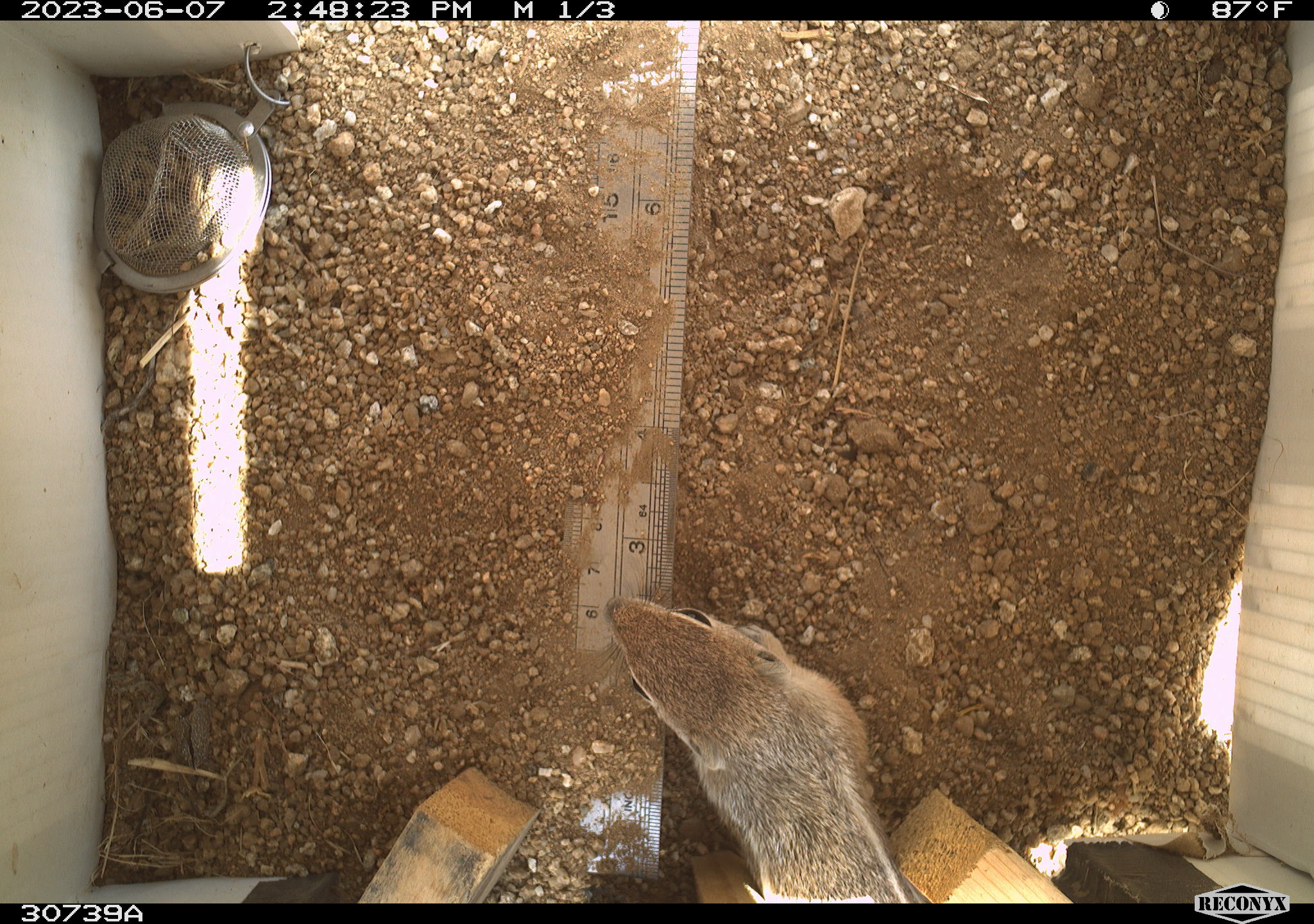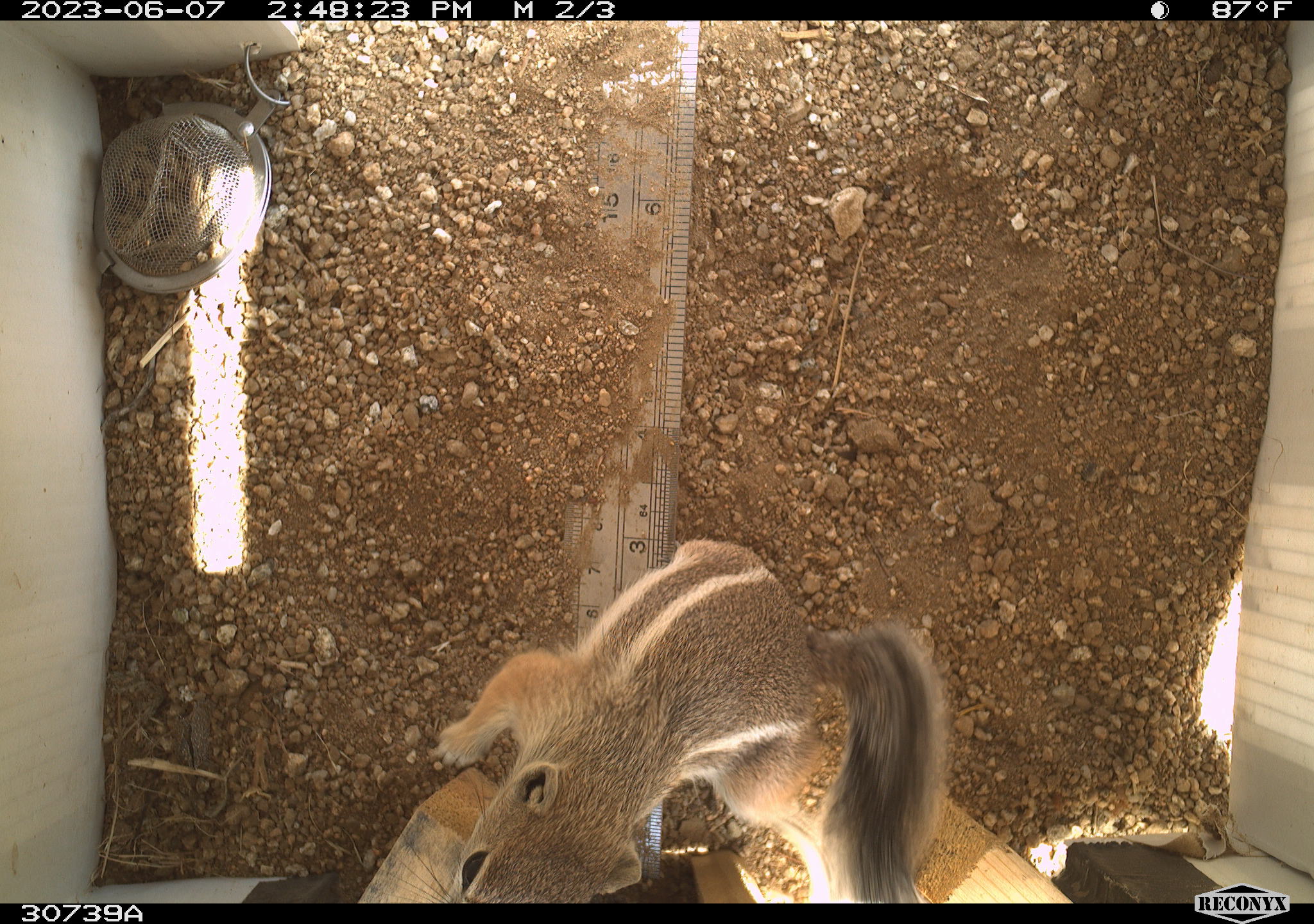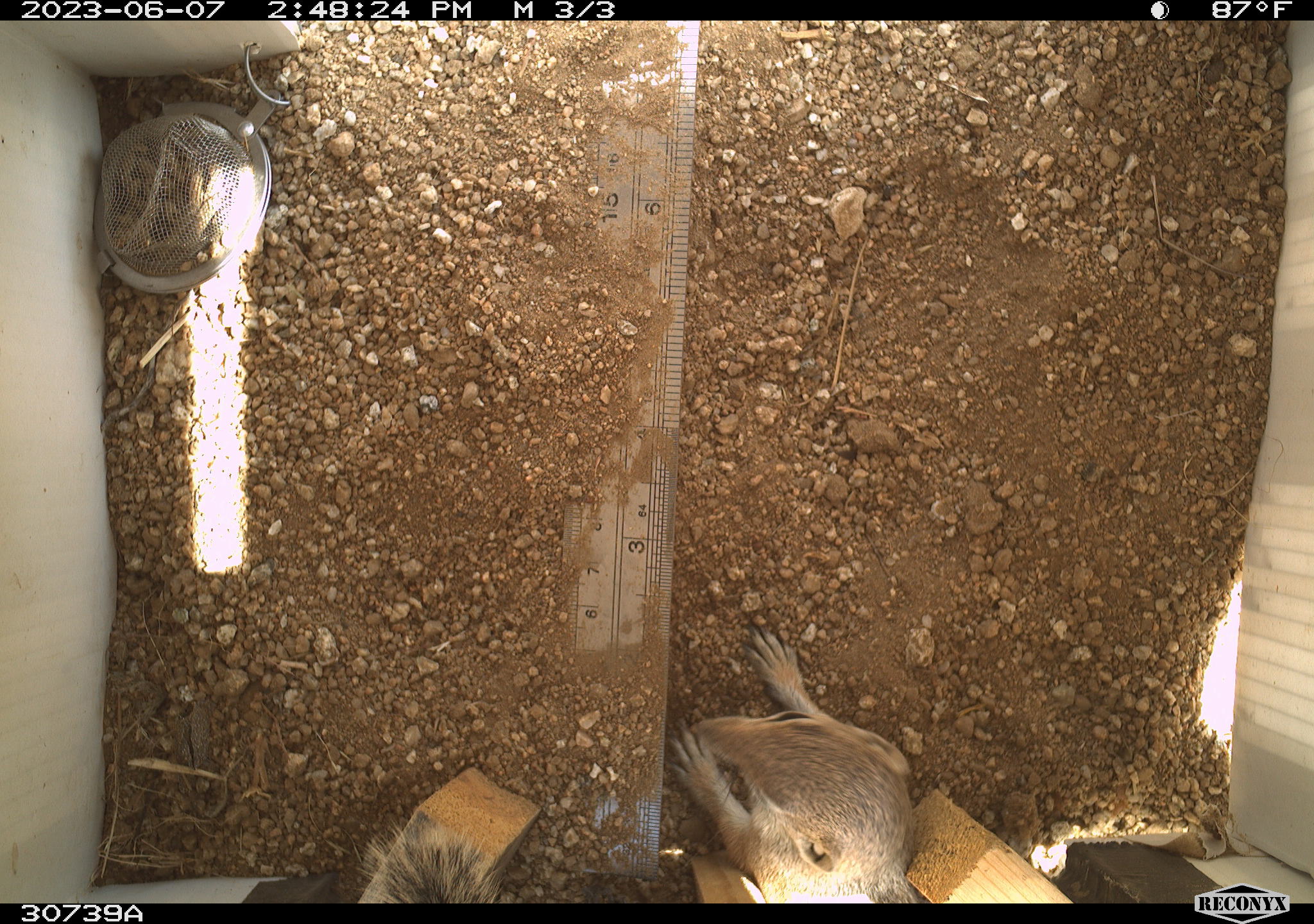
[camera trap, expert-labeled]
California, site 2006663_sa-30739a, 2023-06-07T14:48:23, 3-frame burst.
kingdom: Animalia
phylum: Chordata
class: Mammalia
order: Rodentia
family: Sciuridae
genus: Ammospermophilus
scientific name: Ammospermophilus leucurus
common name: white-tailed antelope squirrel